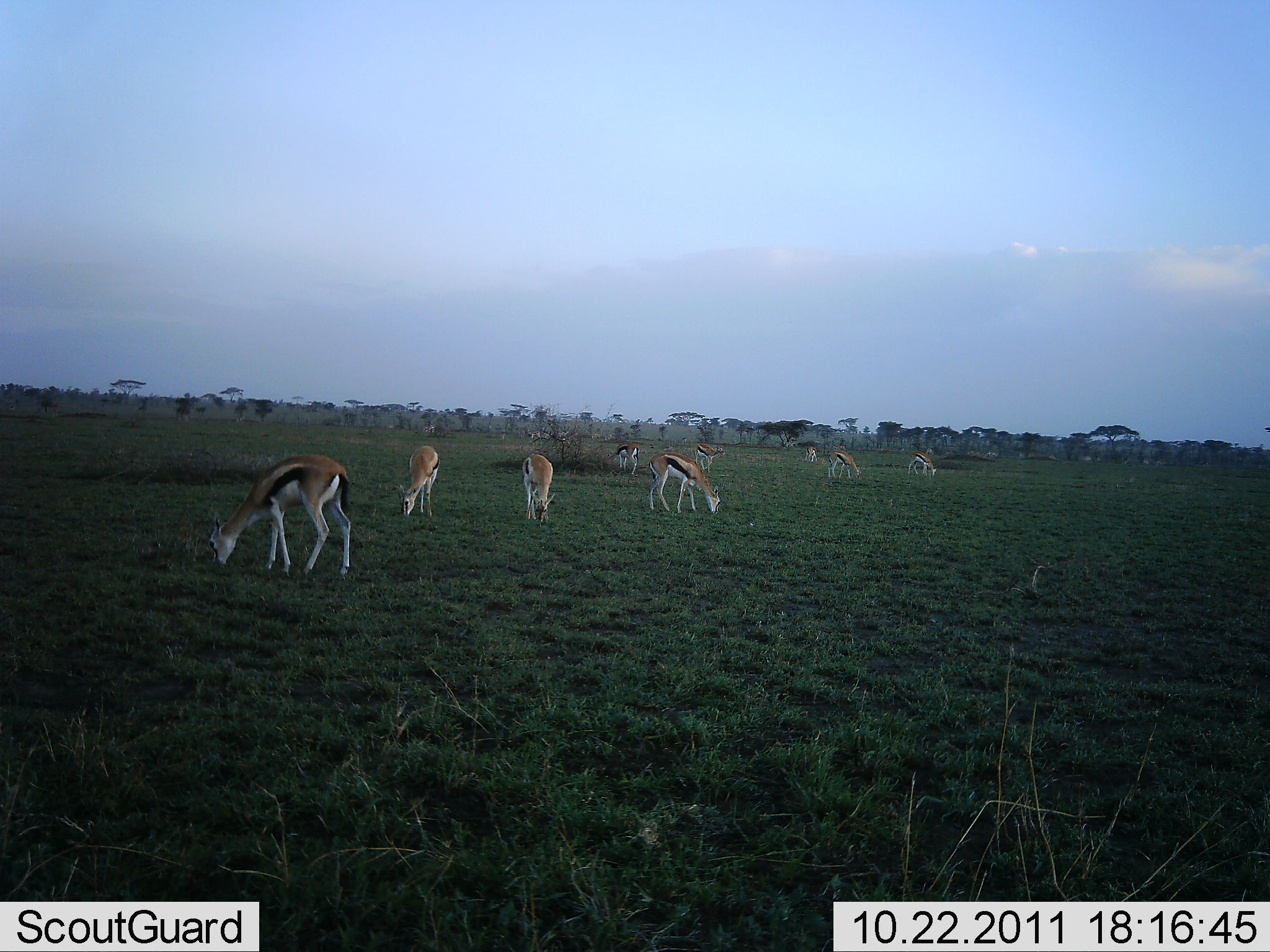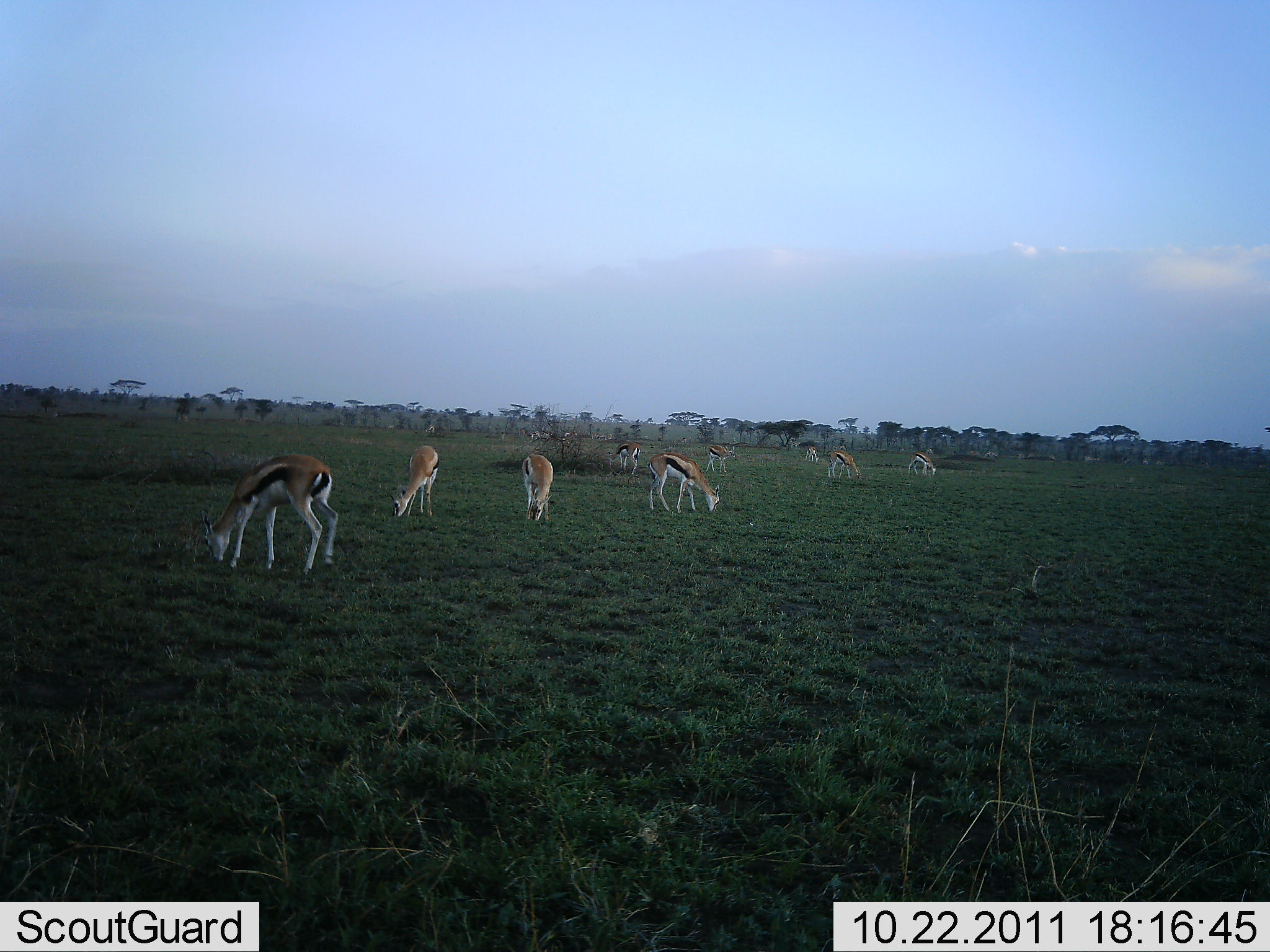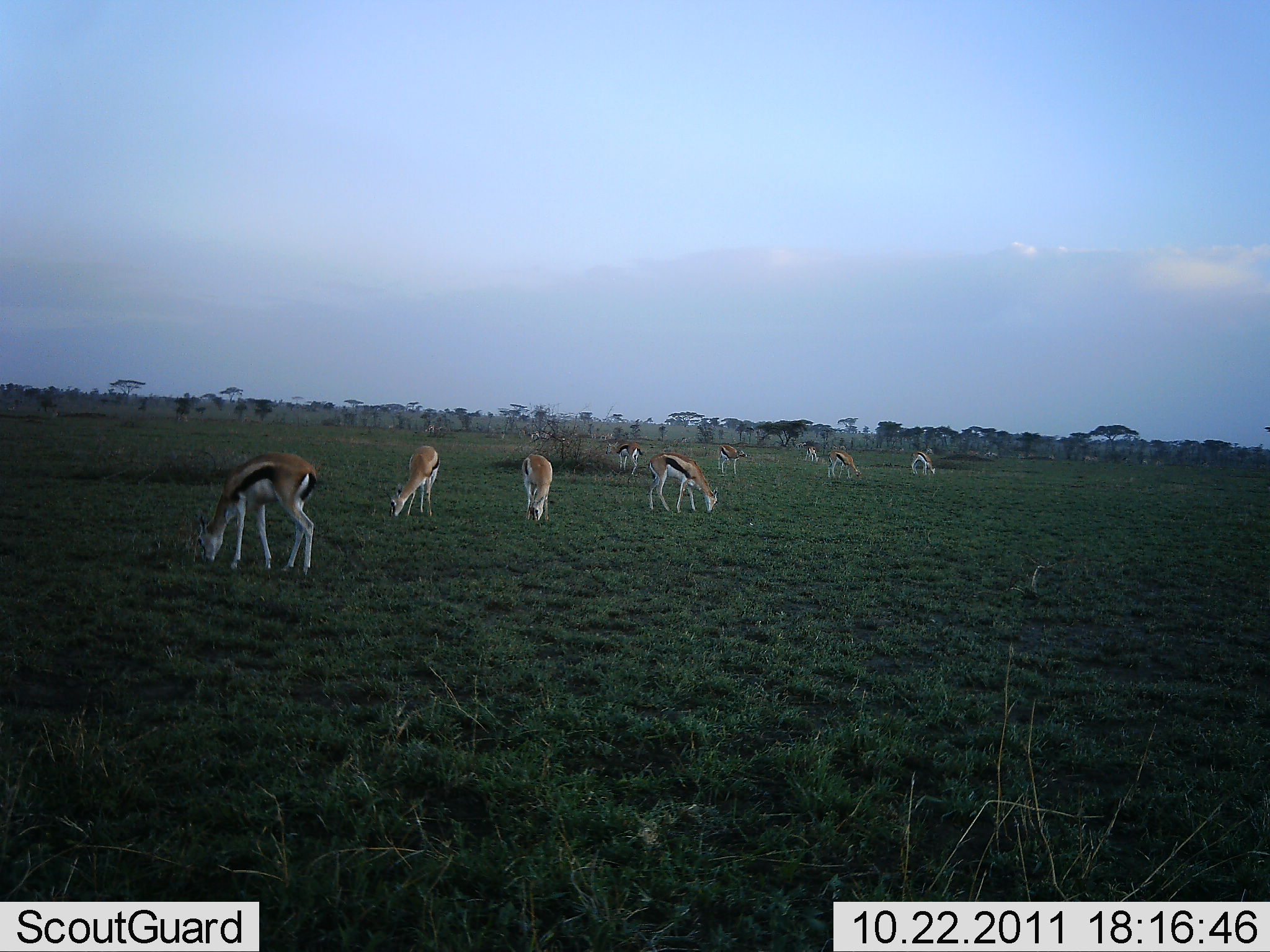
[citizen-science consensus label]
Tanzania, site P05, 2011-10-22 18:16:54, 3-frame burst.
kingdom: Animalia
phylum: Chordata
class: Mammalia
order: Artiodactyla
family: Bovidae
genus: Eudorcas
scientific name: Eudorcas thomsonii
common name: thomson's gazelle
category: gazellethomsons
Gazellethomsons (thomson's gazelle) (Eudorcas thomsonii), count 9. Behavior (volunteer vote fractions): standing 40%, resting 0%, moving 20%, interacting 0%. Young present (vote fraction): 0%. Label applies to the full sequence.